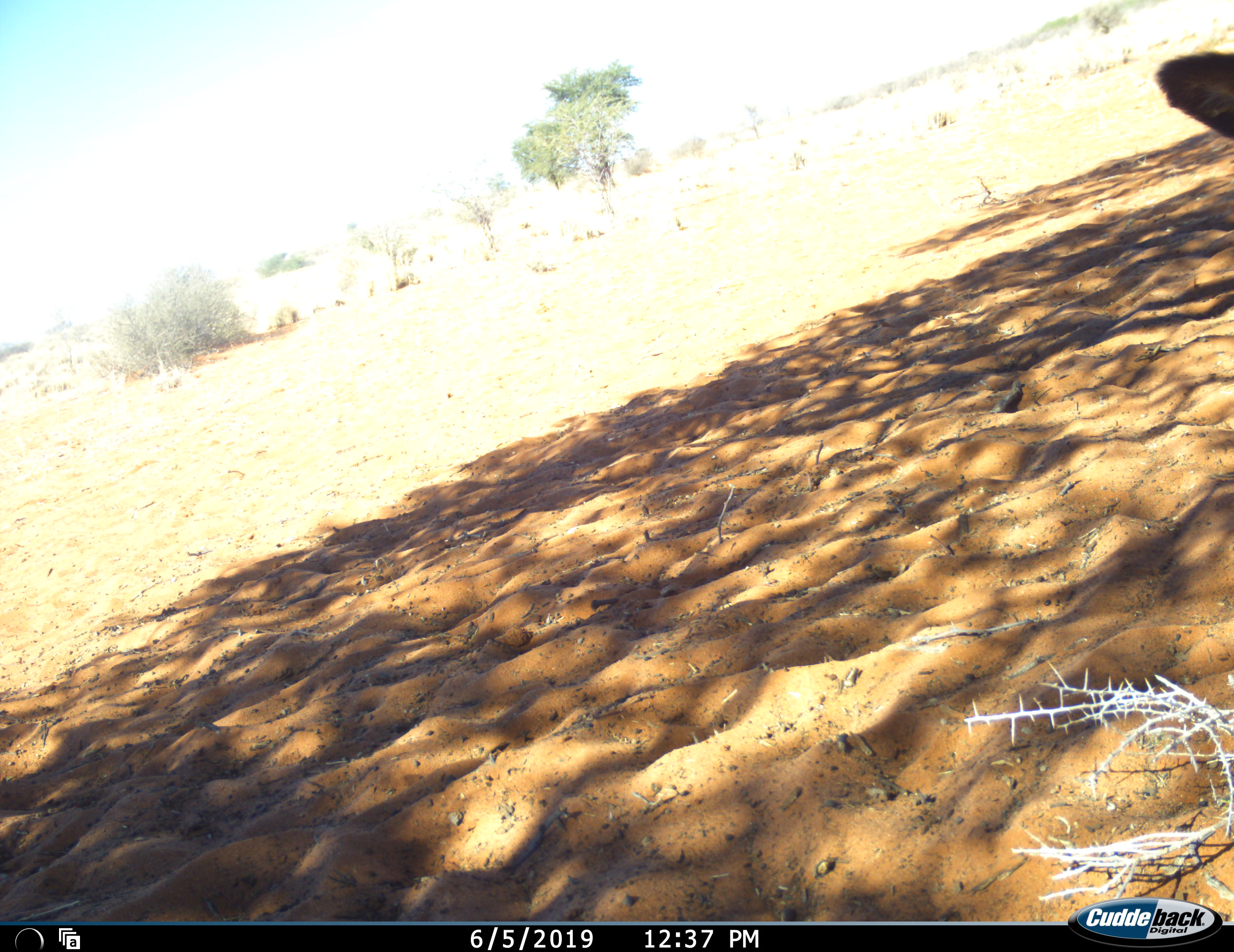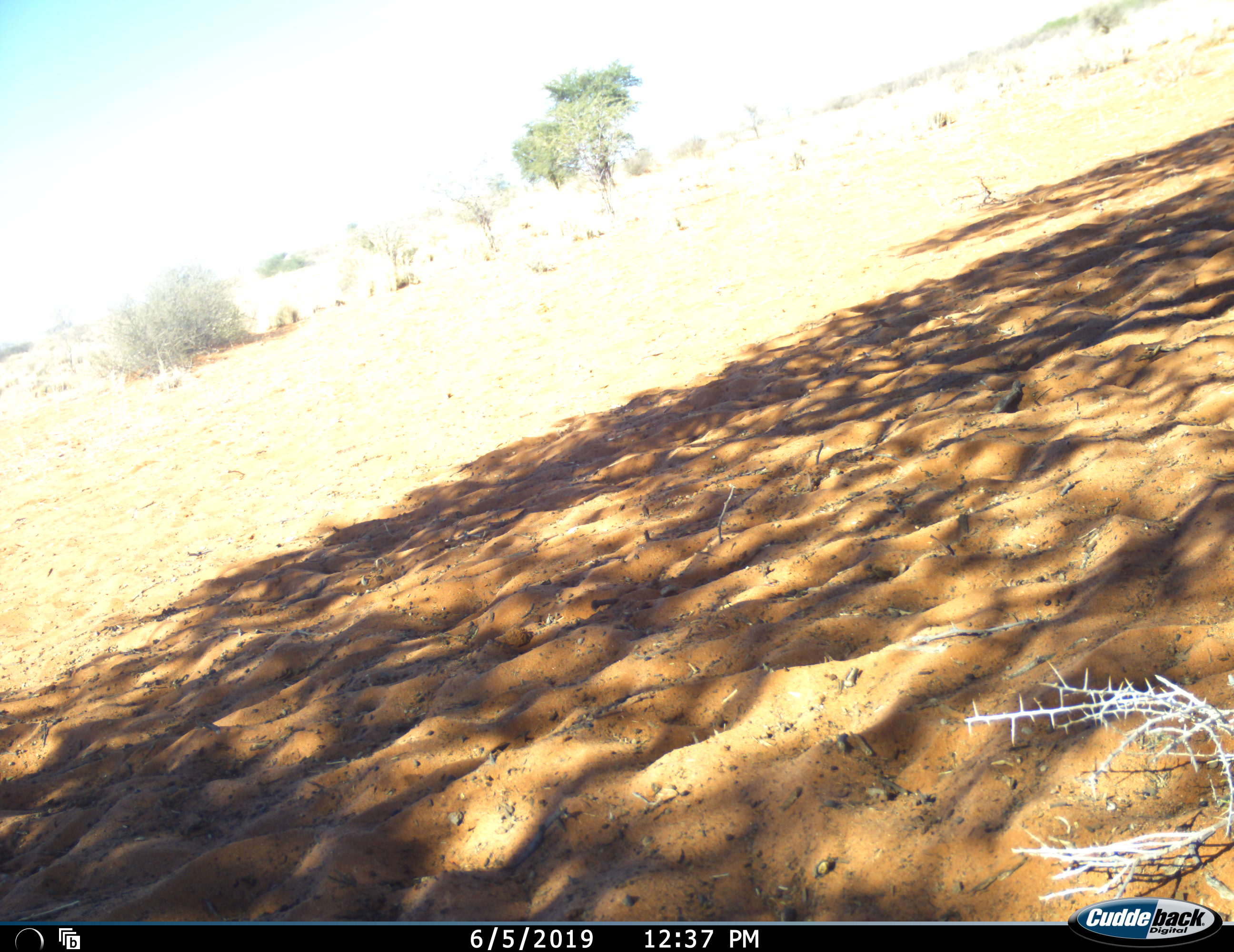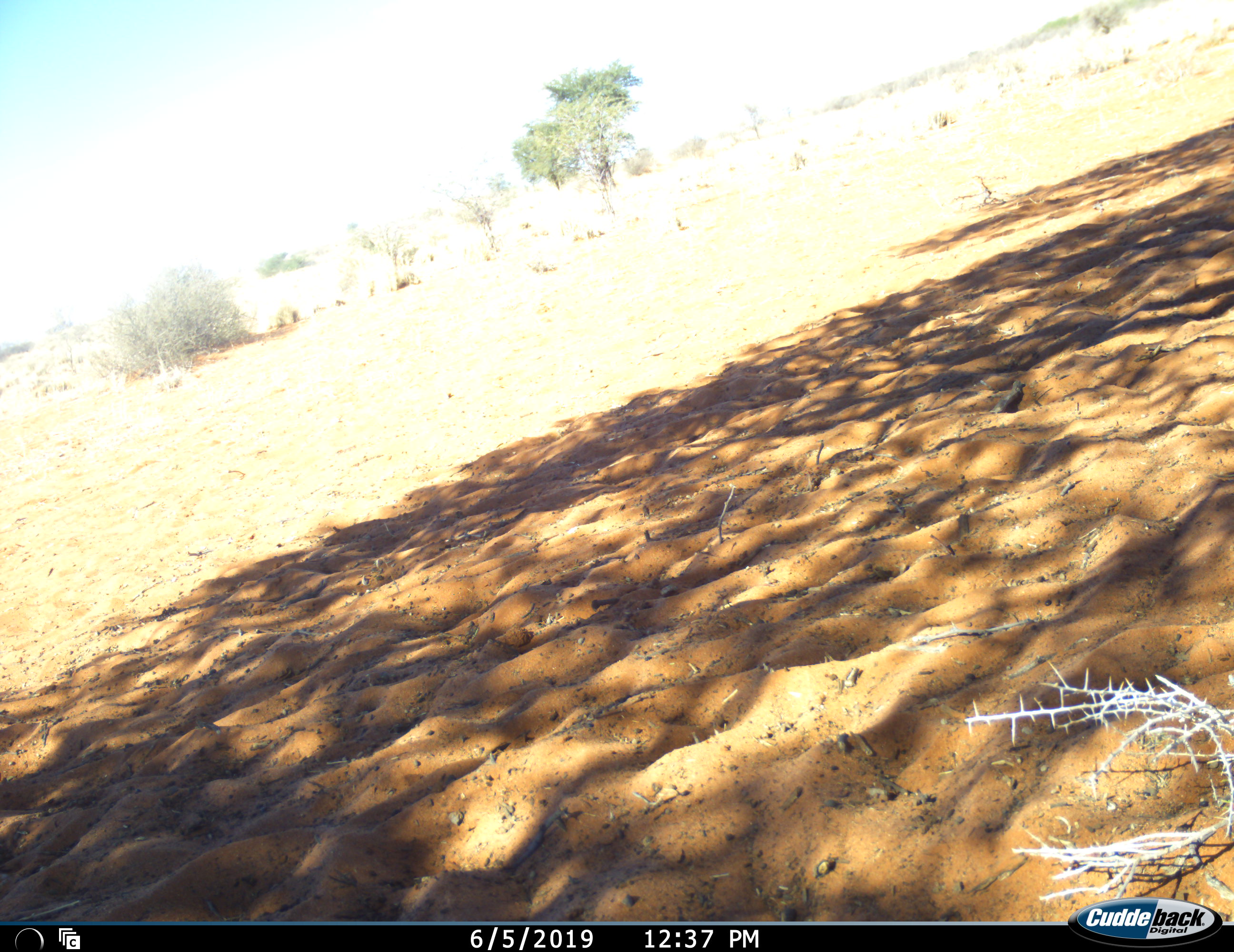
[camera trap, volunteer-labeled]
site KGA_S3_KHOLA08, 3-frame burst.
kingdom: Animalia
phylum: Chordata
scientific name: Vertebrata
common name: domestic animal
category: domesticanimal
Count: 1.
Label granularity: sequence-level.